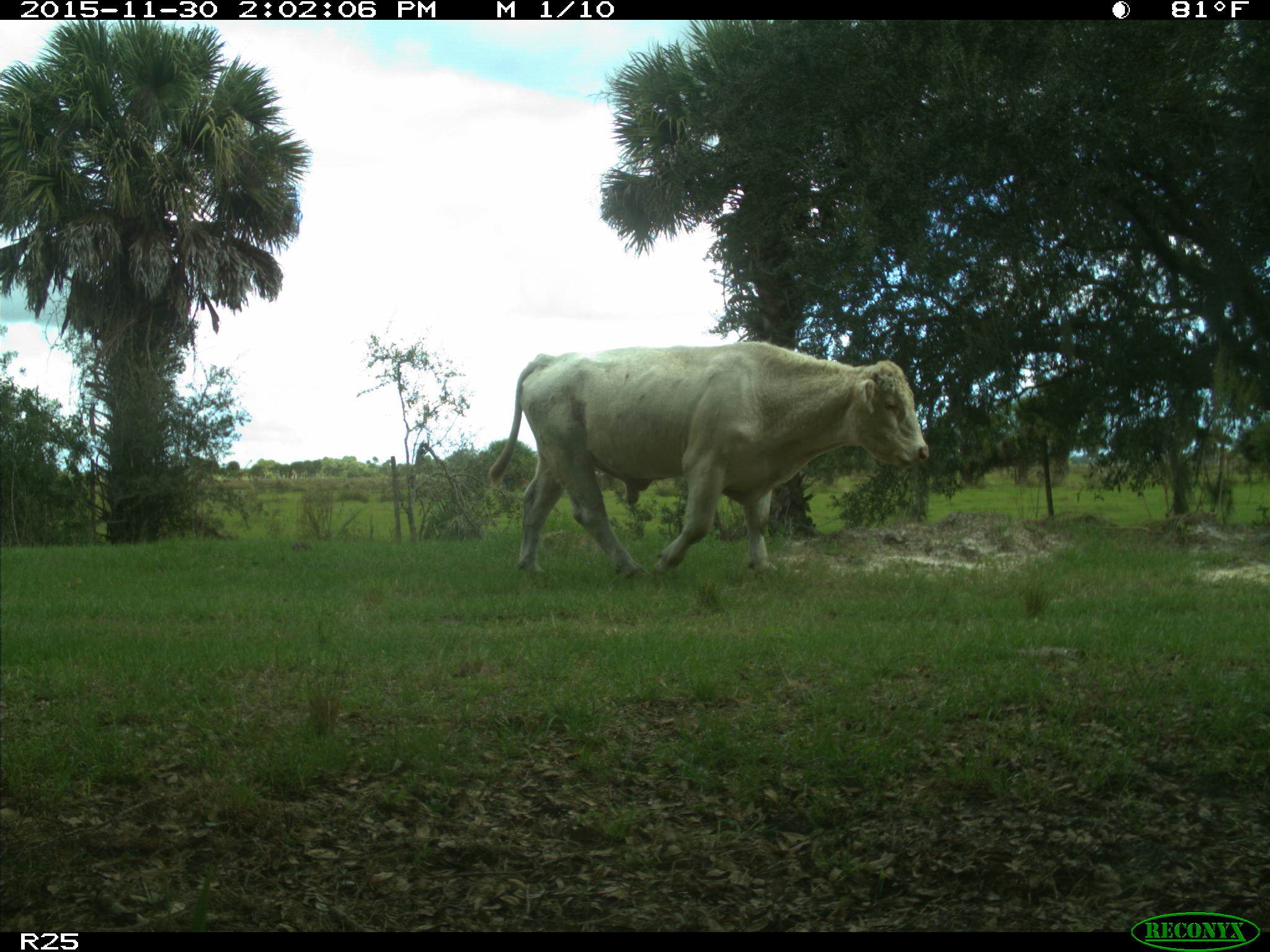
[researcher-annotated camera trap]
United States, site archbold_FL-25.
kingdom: Animalia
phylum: Chordata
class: Mammalia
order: Artiodactyla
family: Bovidae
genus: Bos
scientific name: Bos taurus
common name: domestic cow